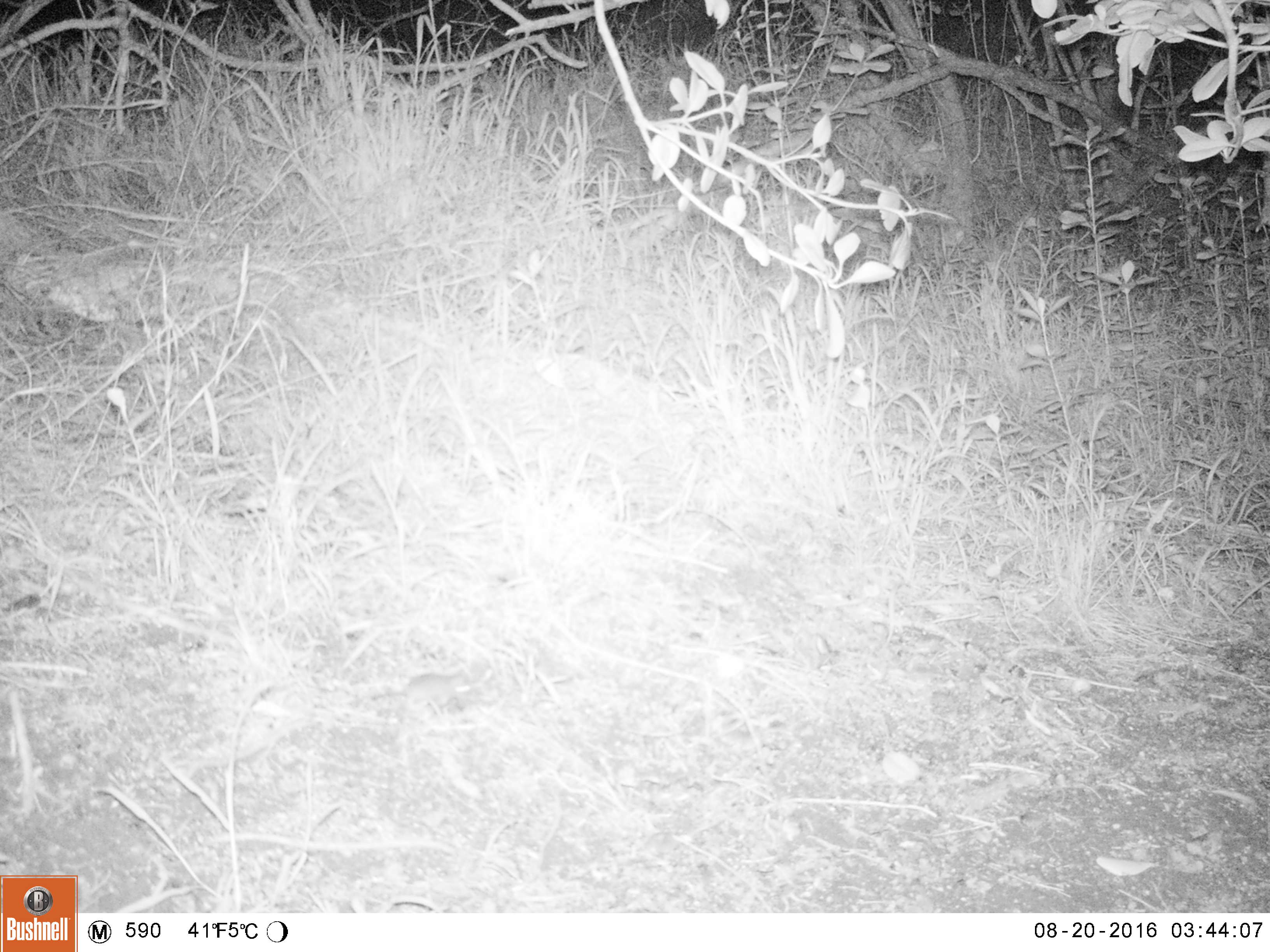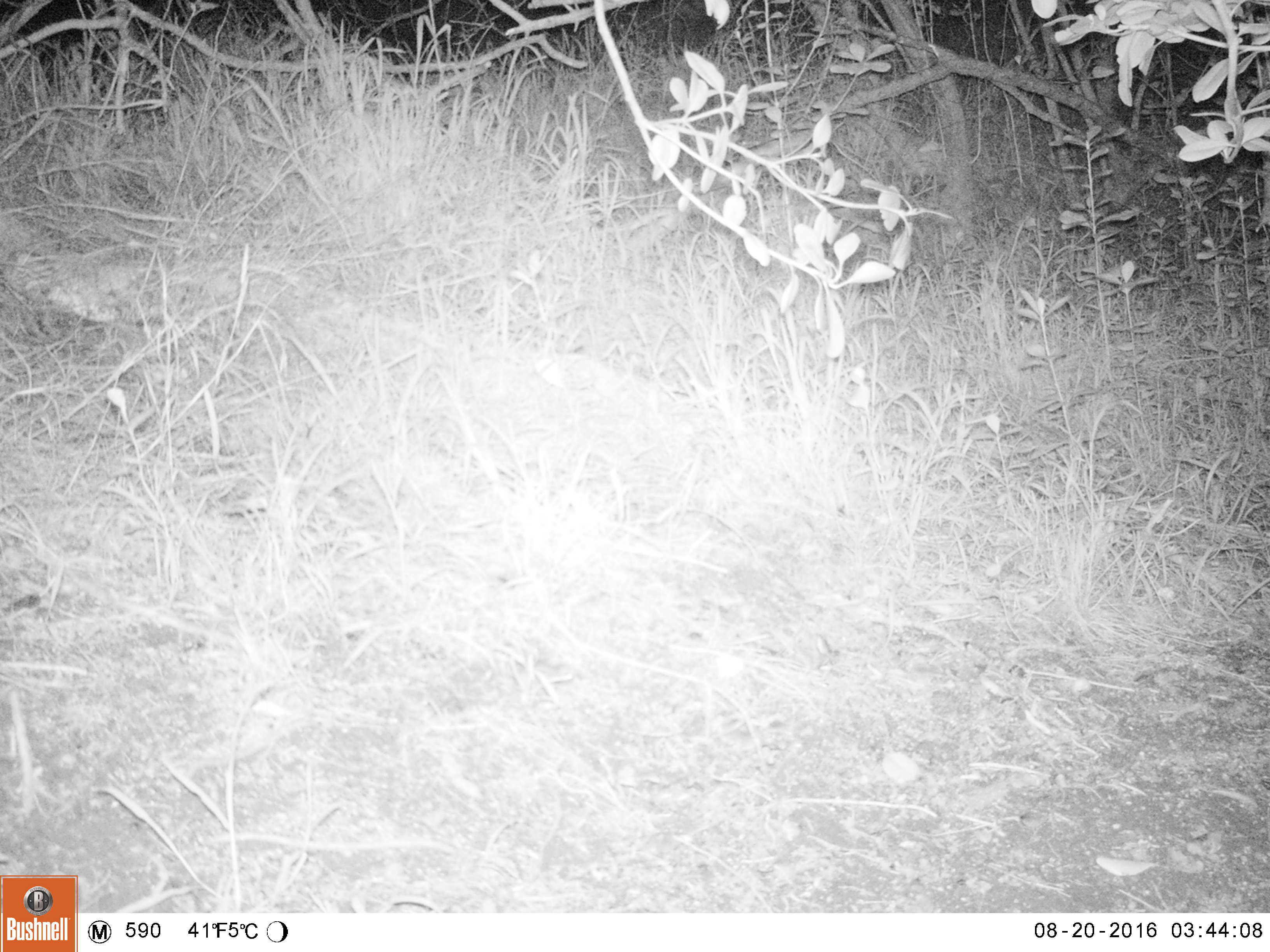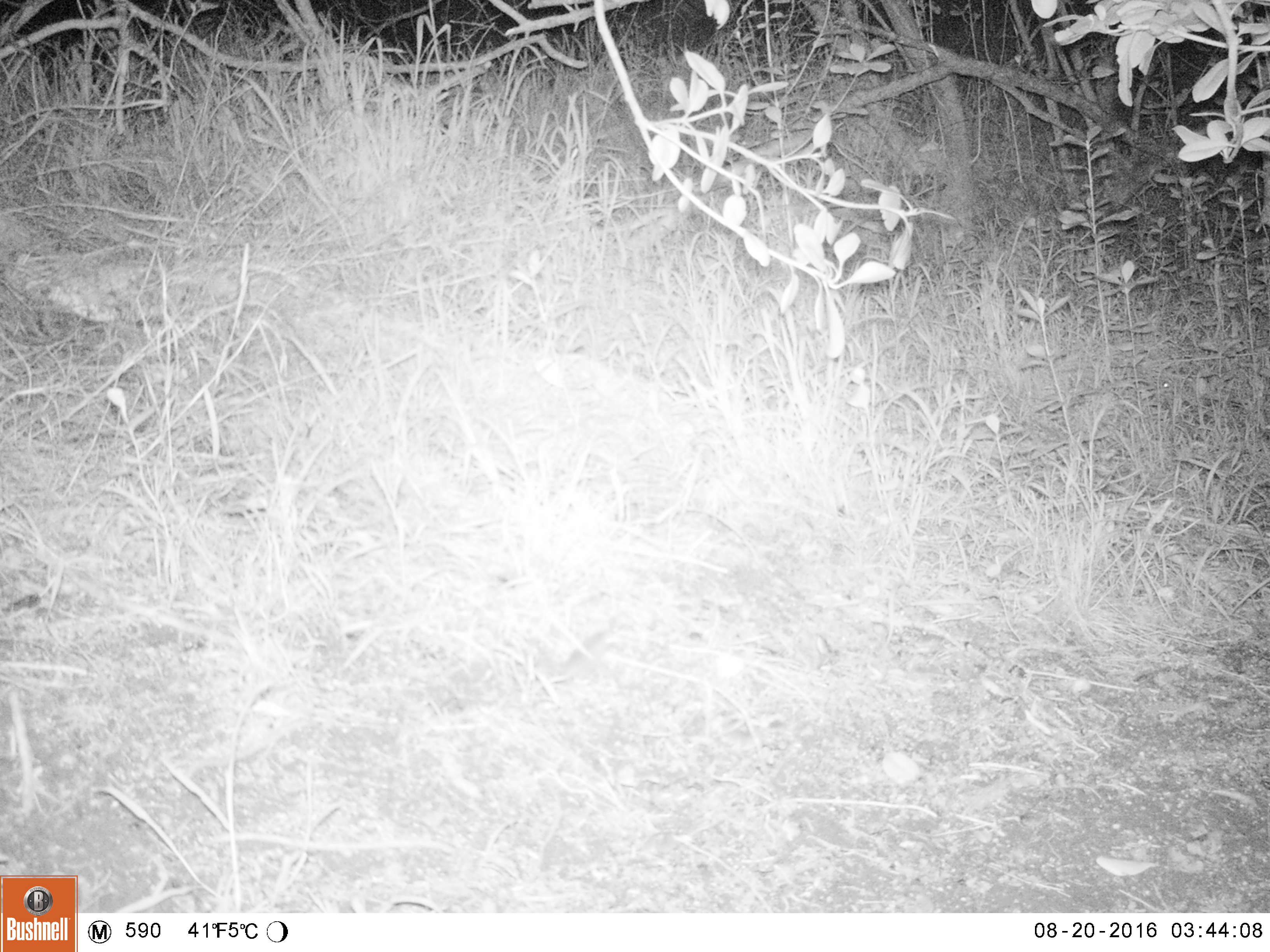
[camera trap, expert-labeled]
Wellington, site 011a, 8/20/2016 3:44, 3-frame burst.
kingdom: Animalia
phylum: Chordata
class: Mammalia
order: Rodentia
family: Muridae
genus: Mus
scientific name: Mus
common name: mouse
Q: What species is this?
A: Mouse (Mus).